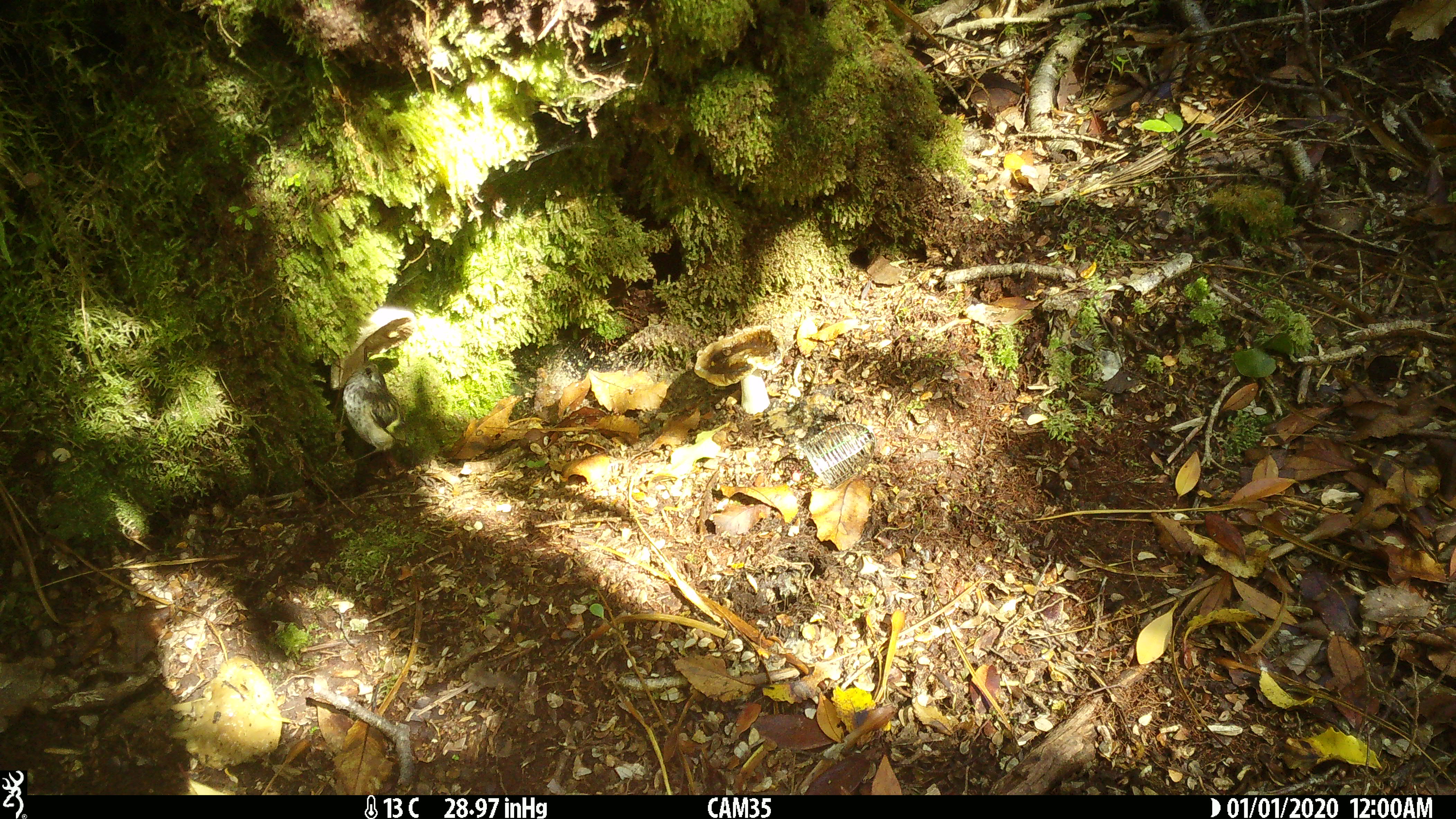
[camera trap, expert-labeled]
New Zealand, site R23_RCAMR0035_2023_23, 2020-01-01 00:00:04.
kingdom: Animalia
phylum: Chordata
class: Aves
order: Passeriformes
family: Acanthisittidae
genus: Acanthisitta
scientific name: Acanthisitta chloris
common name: rifleman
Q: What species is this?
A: Rifleman (Acanthisitta chloris).